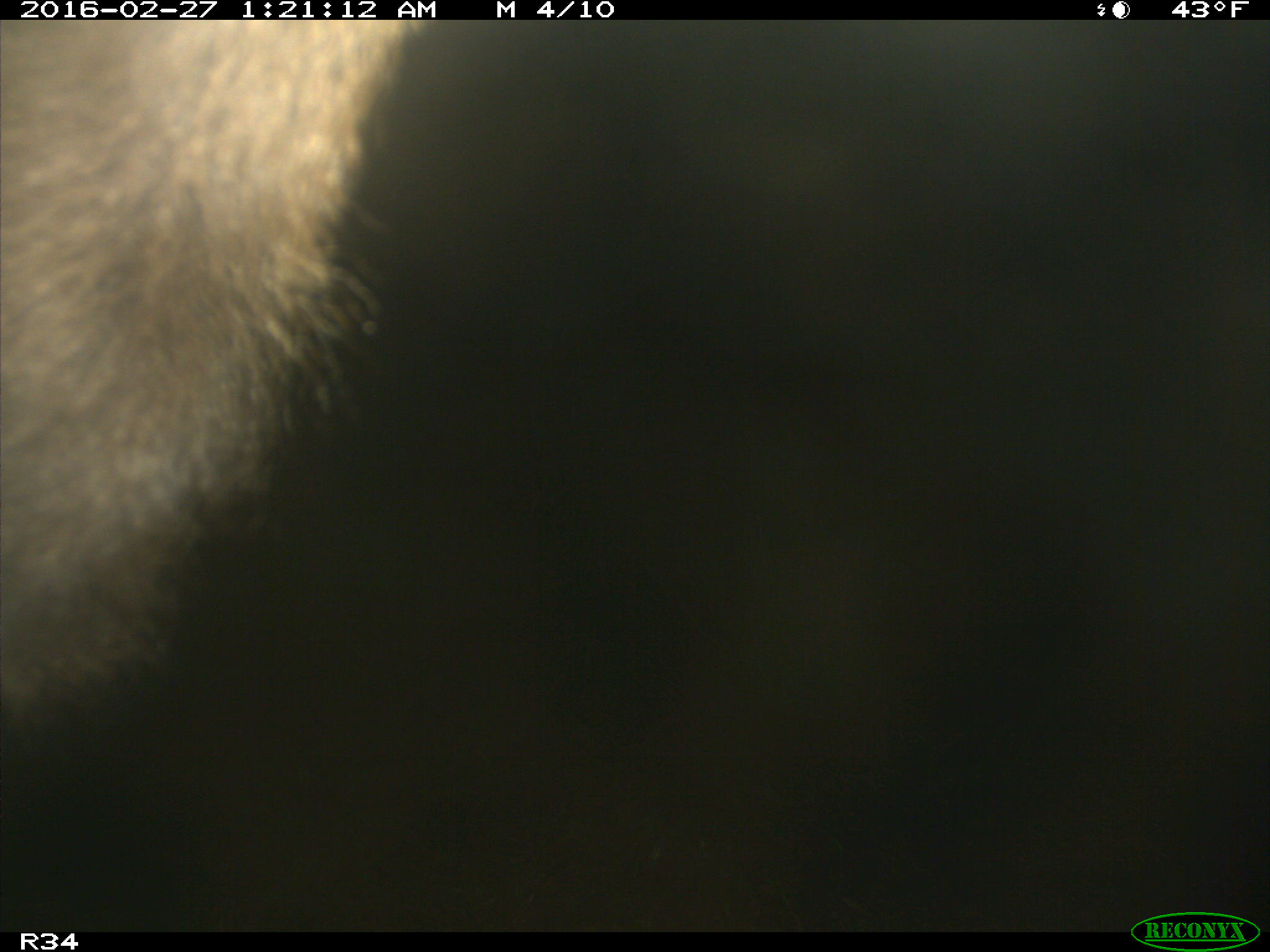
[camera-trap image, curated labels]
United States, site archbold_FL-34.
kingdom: Animalia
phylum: Chordata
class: Mammalia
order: Artiodactyla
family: Bovidae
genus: Bos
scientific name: Bos taurus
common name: domestic cow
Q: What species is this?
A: Bos taurus (domestic cow).